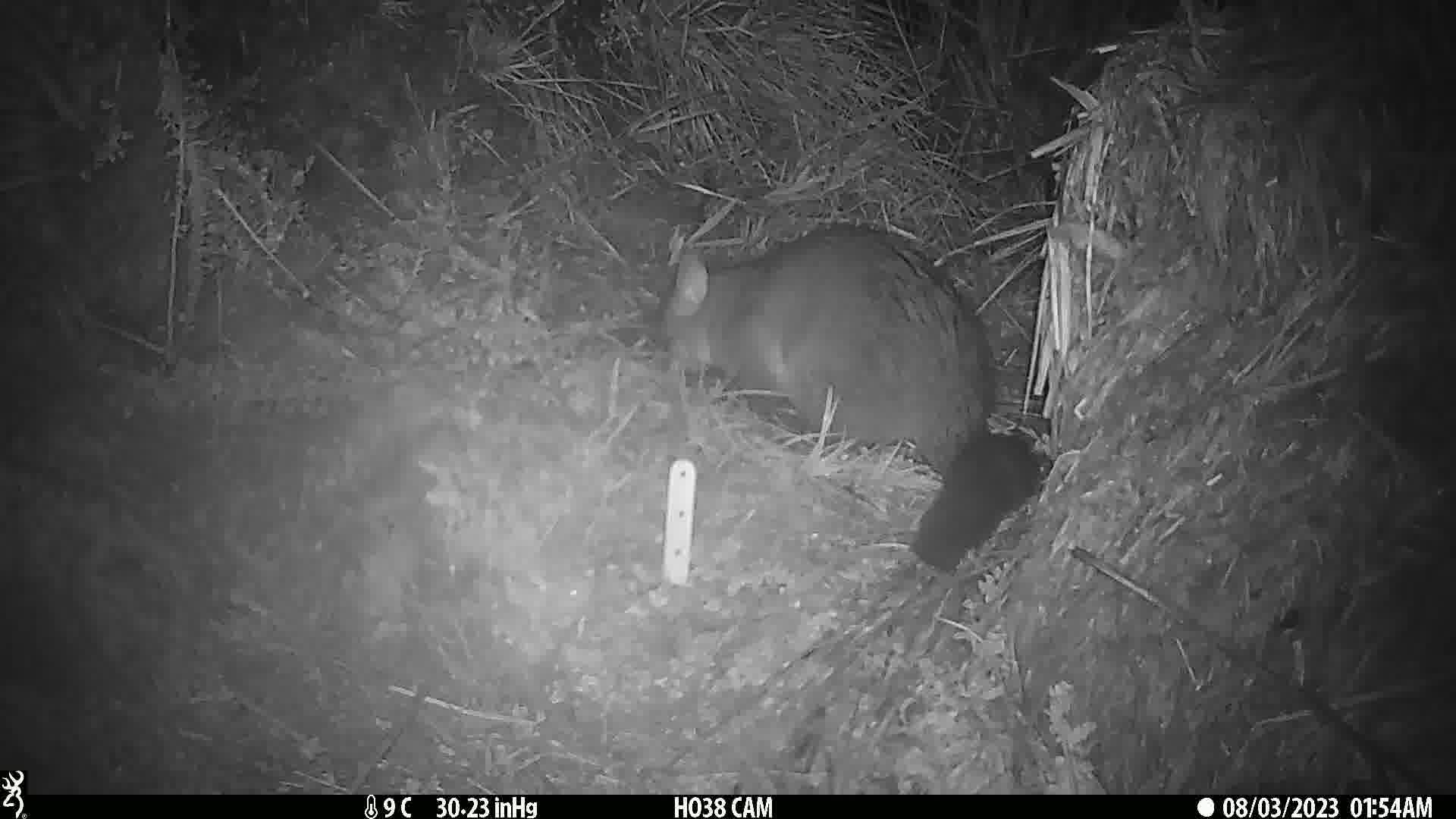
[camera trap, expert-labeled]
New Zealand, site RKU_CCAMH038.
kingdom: Animalia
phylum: Chordata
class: Mammalia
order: Diprotodontia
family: Phalangeridae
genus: Trichosurus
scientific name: Trichosurus vulpecula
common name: common brushtail possum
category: possum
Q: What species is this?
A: Possum (common brushtail possum) (Trichosurus vulpecula).